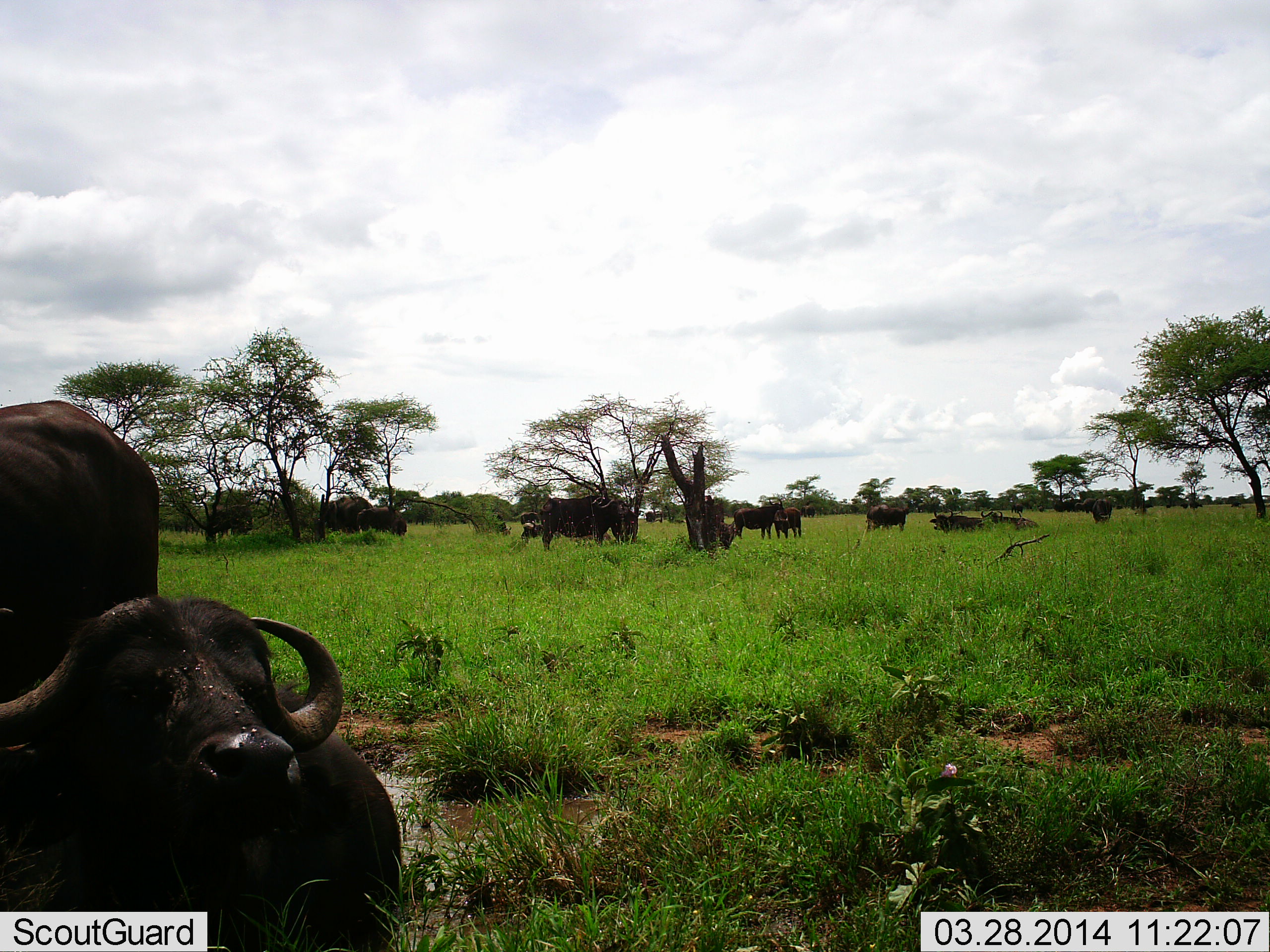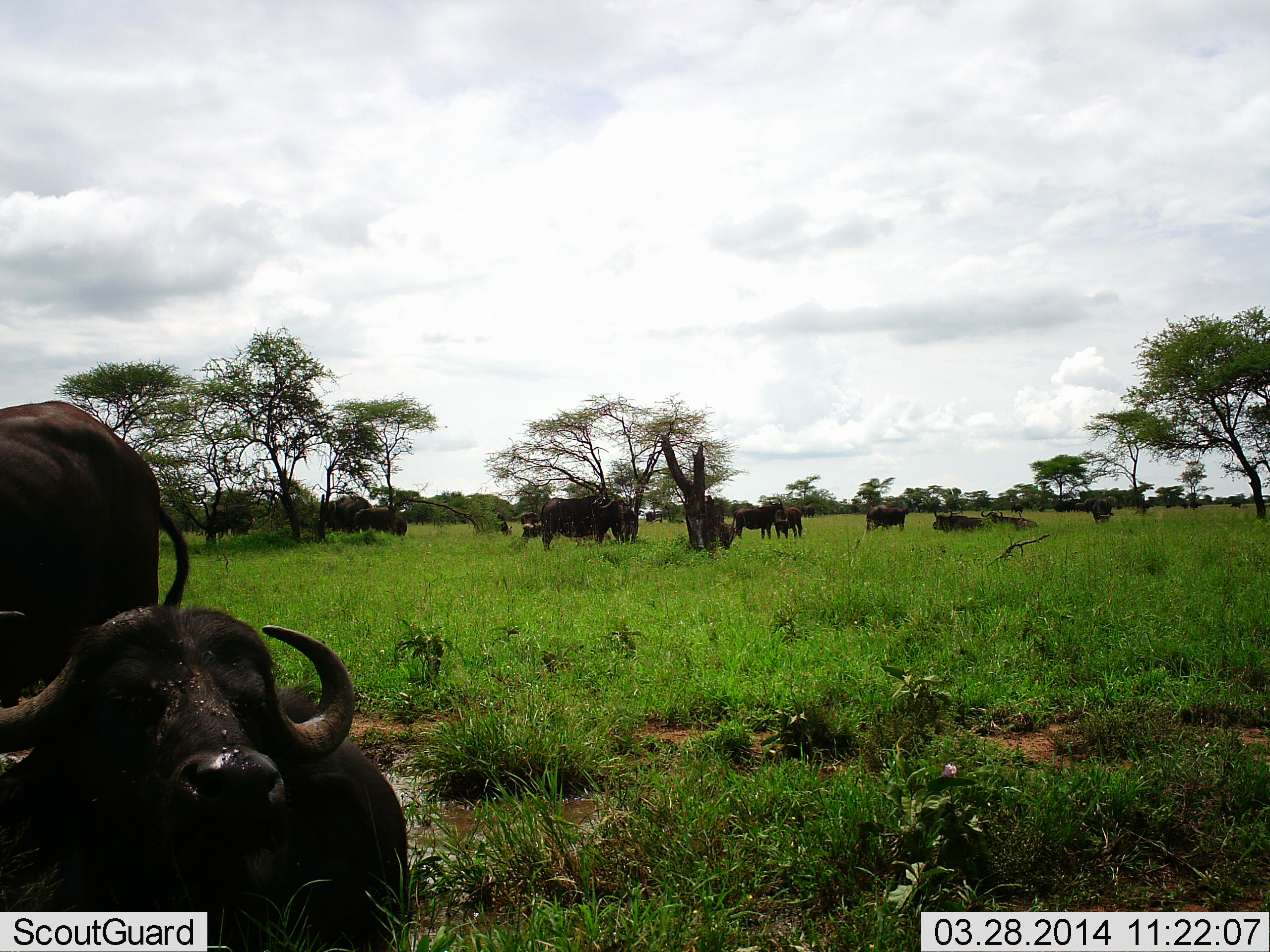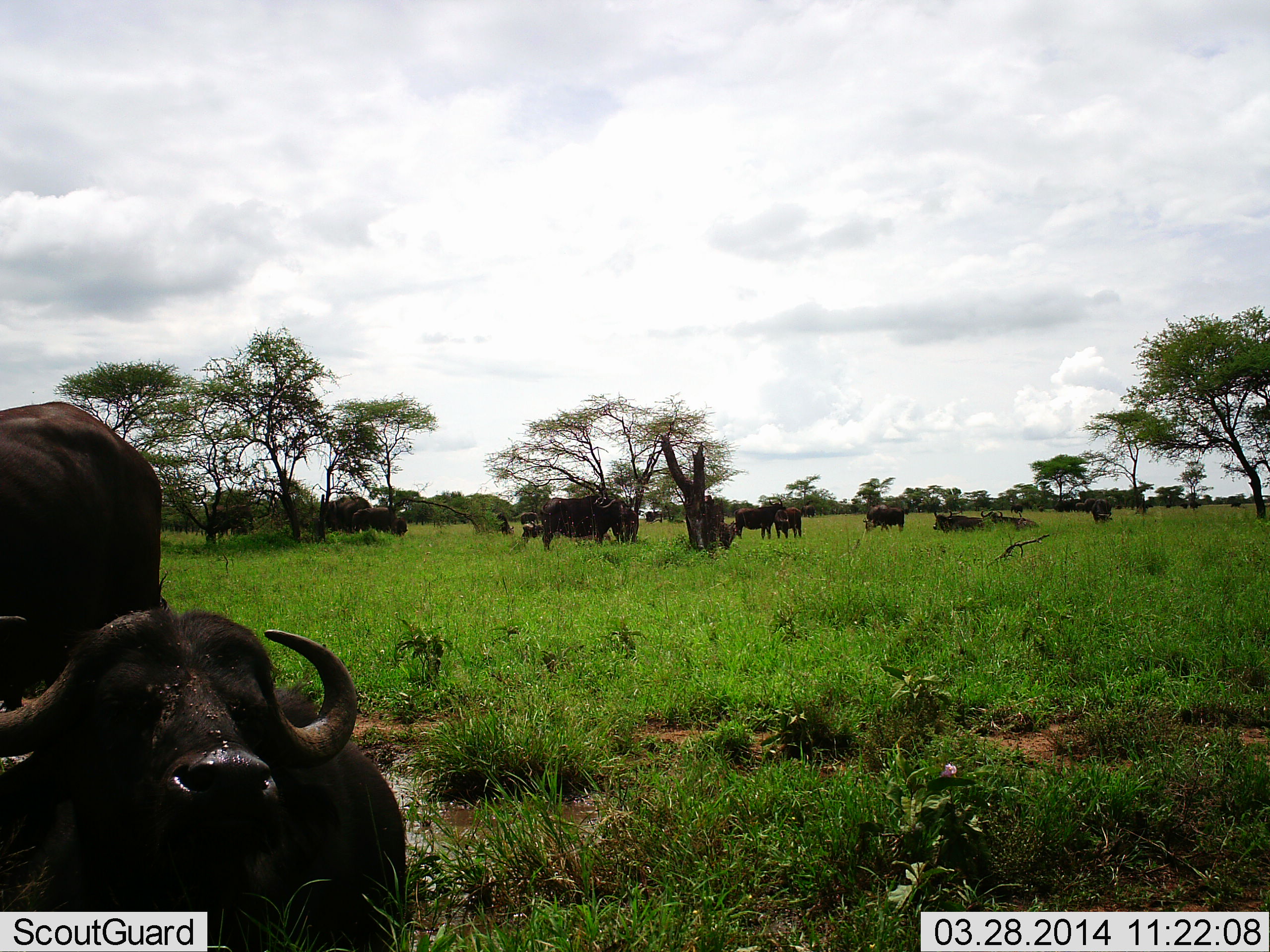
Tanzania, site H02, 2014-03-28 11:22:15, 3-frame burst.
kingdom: Animalia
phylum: Chordata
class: Mammalia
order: Artiodactyla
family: Bovidae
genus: Syncerus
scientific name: Syncerus caffer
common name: cape buffalo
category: buffalo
Buffalo (cape buffalo) (Syncerus caffer), count 11-50. Behavior (volunteer vote fractions): standing 70%, resting 90%, moving 20%, interacting 0%. Young present (vote fraction): 0%. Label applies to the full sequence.